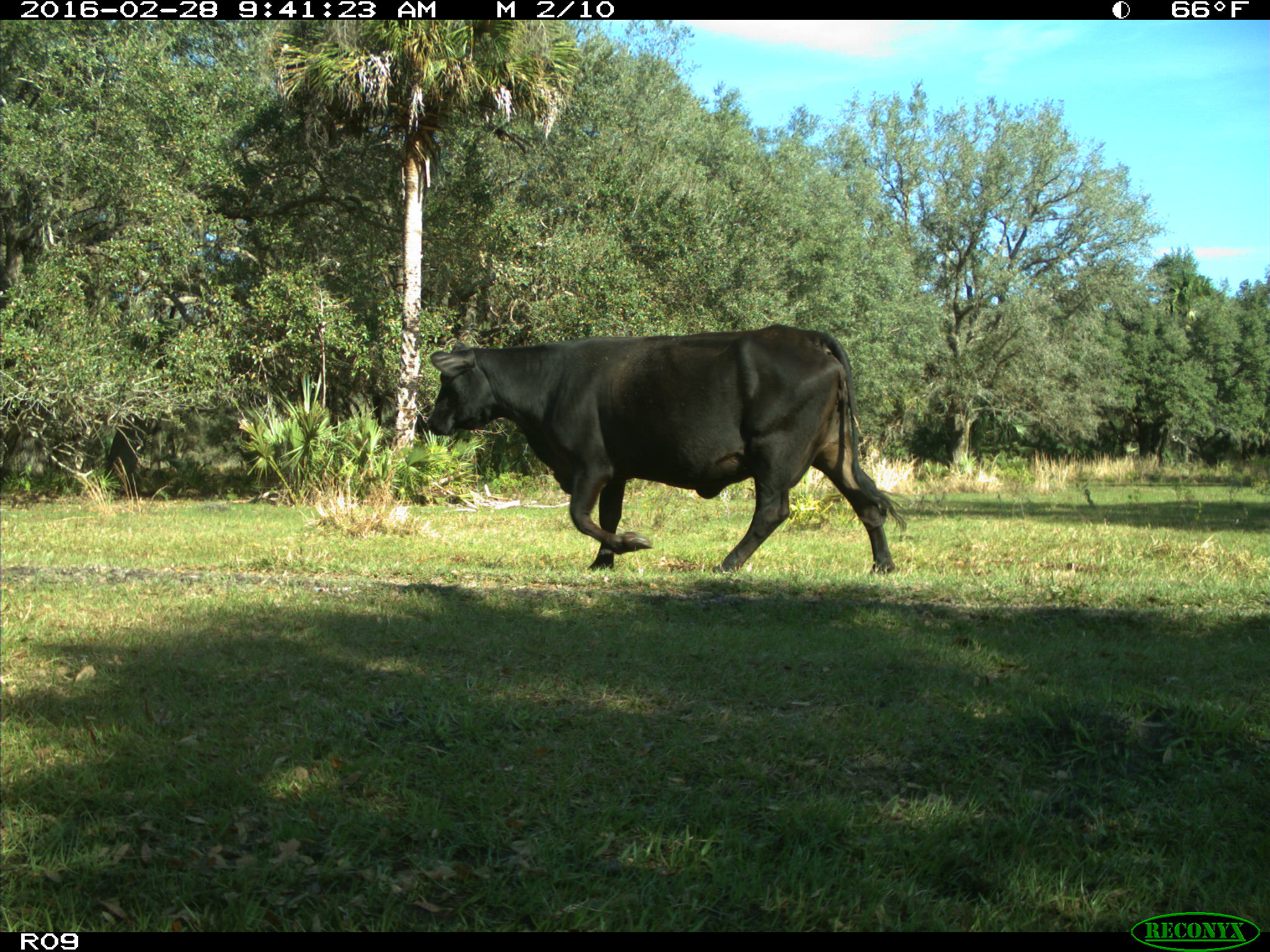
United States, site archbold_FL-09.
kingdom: Animalia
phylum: Chordata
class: Mammalia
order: Artiodactyla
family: Bovidae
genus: Bos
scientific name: Bos taurus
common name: domestic cow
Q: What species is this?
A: Bos taurus (domestic cow).